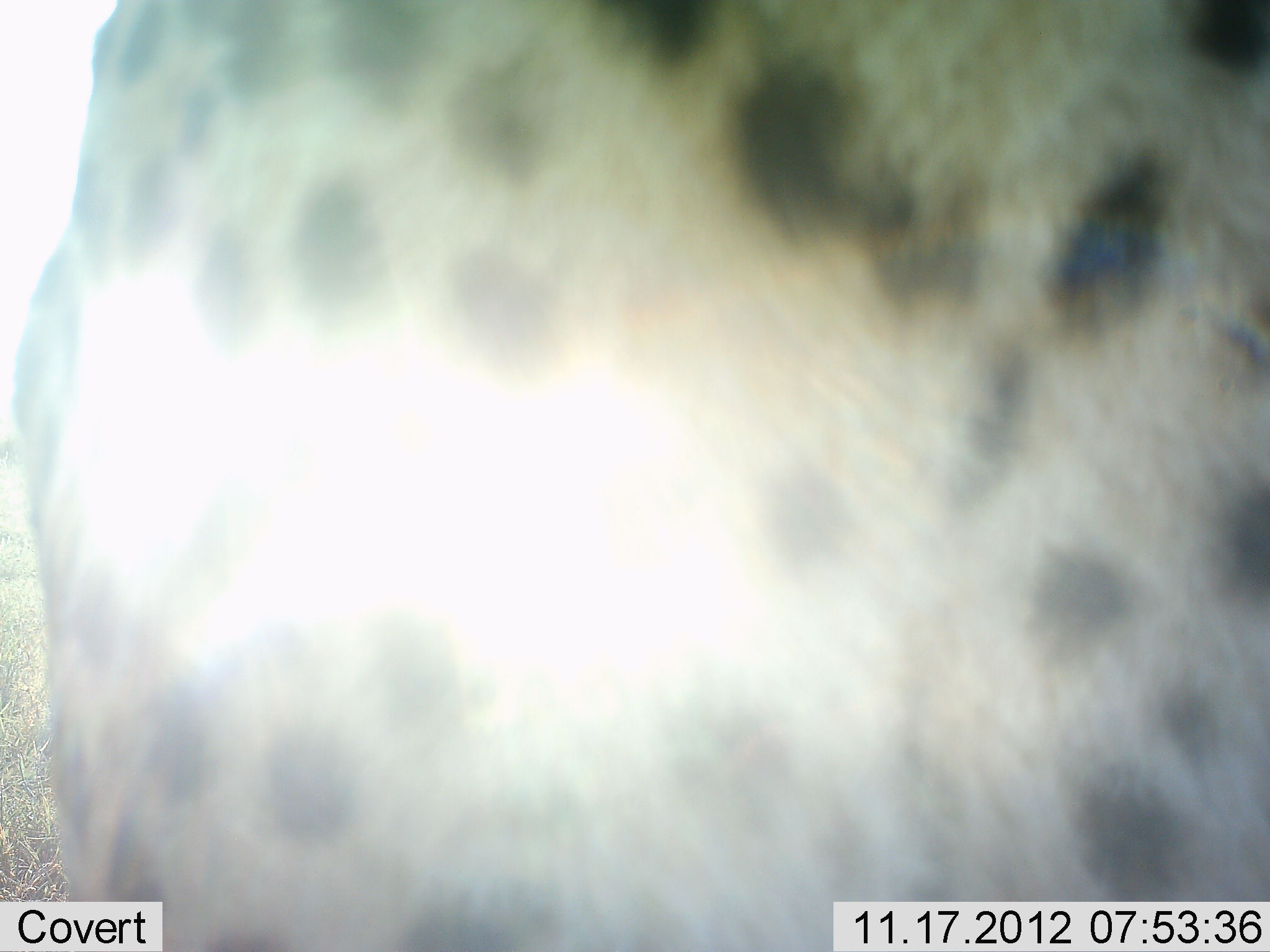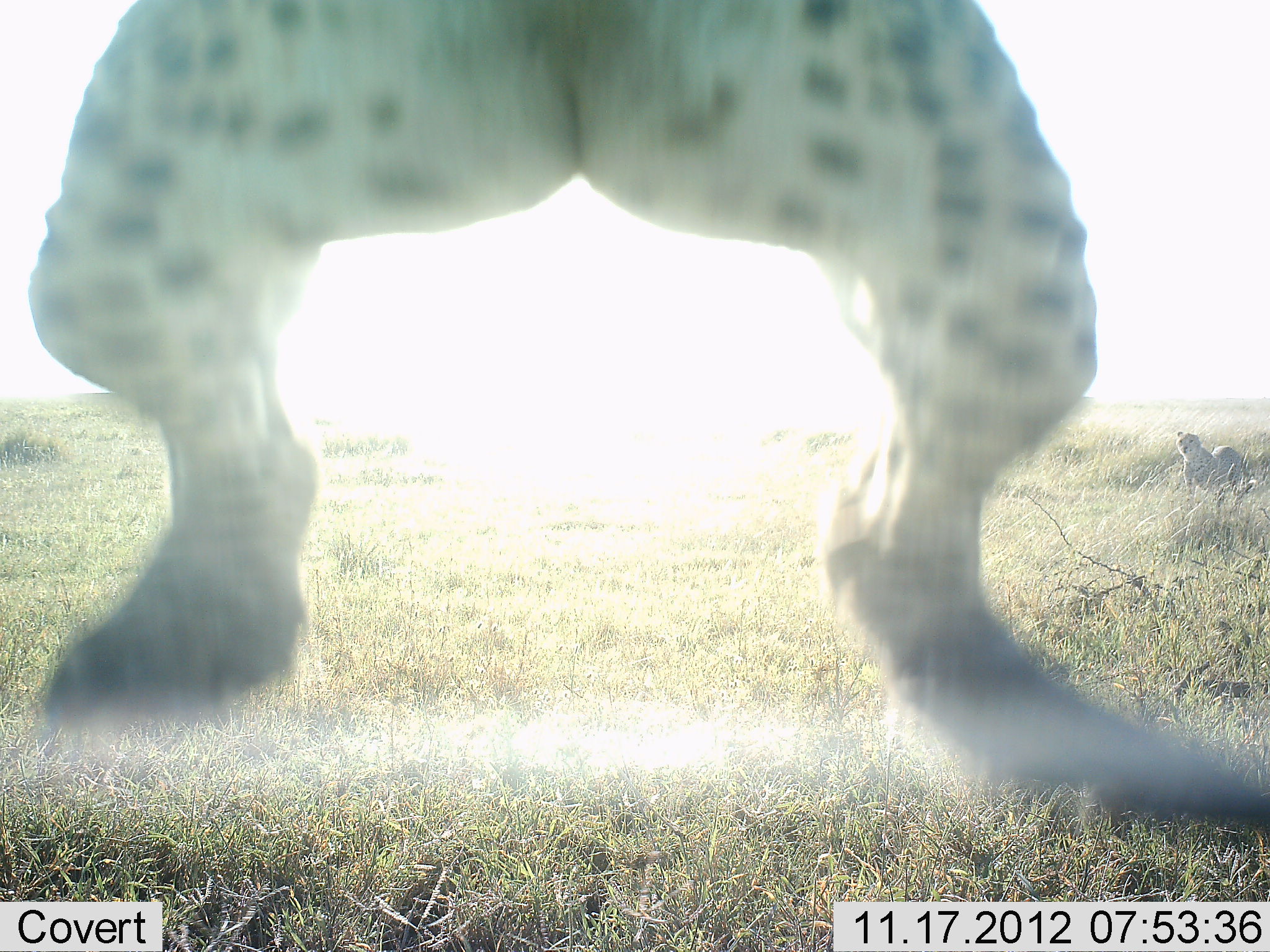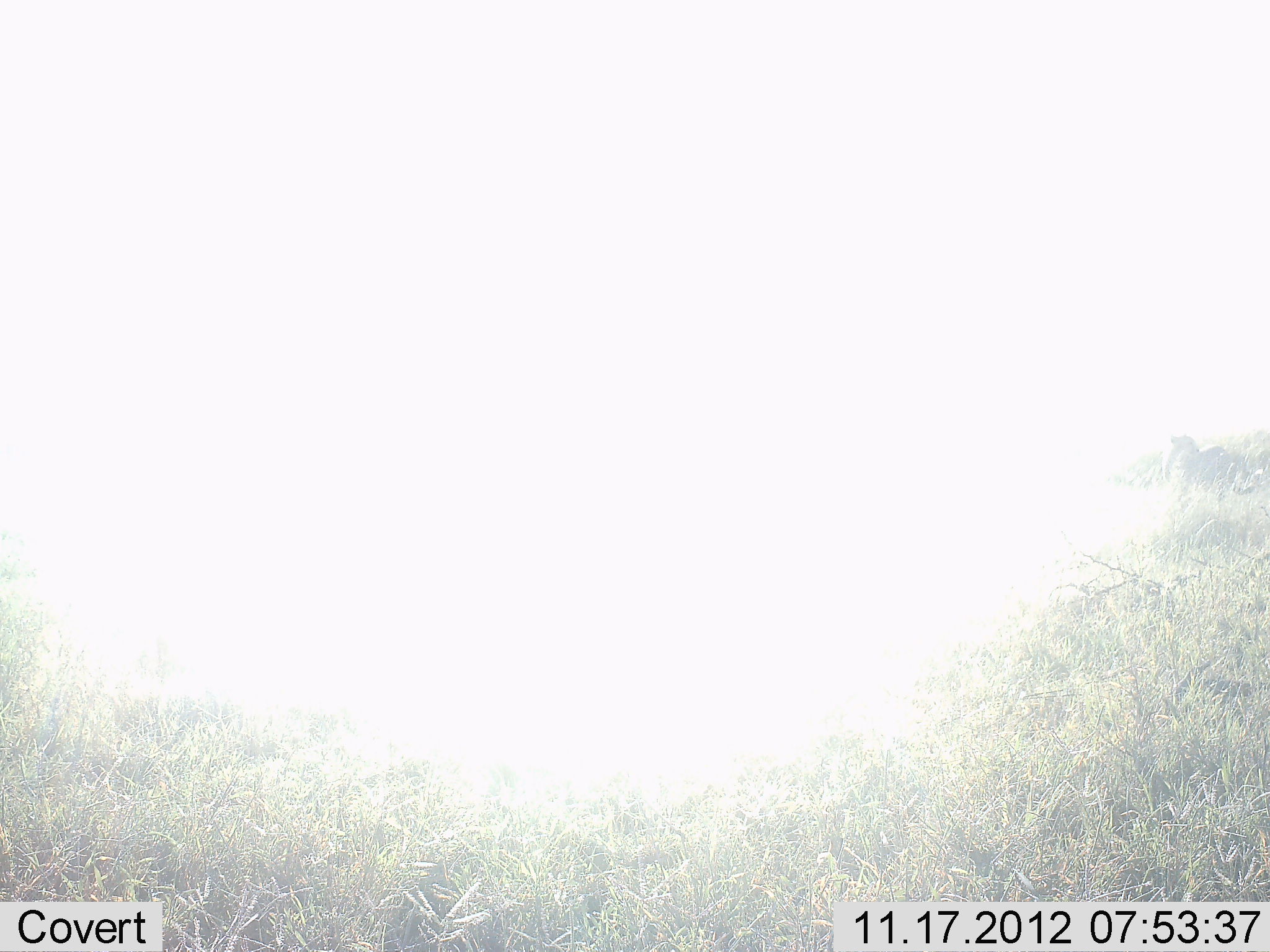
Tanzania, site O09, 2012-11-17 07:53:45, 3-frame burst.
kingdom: Animalia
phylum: Chordata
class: Mammalia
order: Carnivora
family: Felidae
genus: Acinonyx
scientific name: Acinonyx jubatus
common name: cheetah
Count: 2.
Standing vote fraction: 60%.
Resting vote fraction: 0%.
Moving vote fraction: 50%.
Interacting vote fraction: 30%.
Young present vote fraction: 0%.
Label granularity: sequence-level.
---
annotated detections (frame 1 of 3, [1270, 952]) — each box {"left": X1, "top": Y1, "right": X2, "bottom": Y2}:
animal: {"left": 0, "top": 1, "right": 1268, "bottom": 952}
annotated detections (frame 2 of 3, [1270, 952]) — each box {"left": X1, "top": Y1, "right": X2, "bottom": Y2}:
animal: {"left": 0, "top": 0, "right": 1269, "bottom": 828}